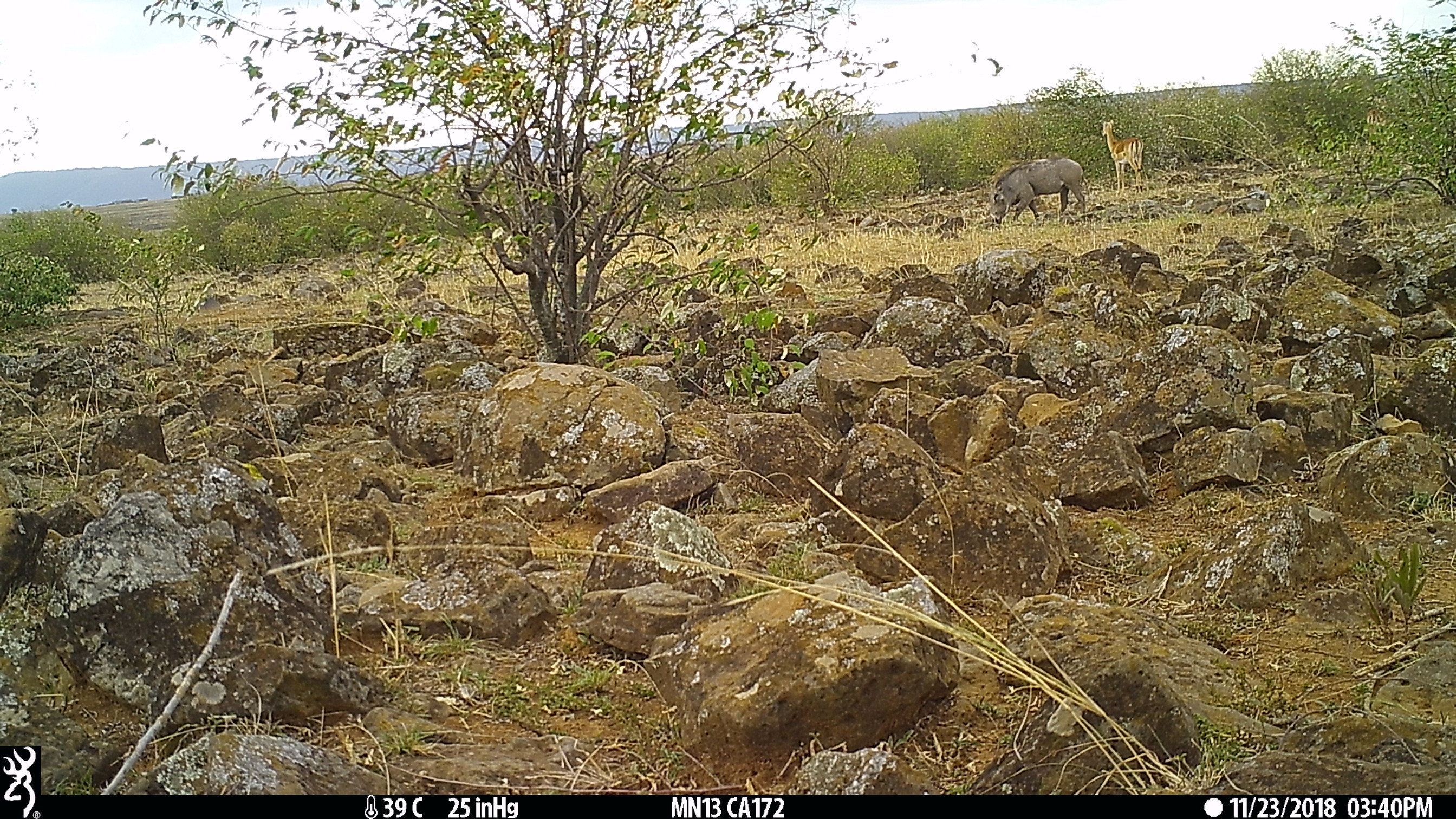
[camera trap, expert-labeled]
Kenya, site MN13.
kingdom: Animalia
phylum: Chordata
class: Mammalia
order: Artiodactyla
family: Bovidae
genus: Aepyceros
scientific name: Aepyceros melampus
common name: impala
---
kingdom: Animalia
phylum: Chordata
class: Mammalia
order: Artiodactyla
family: Suidae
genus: Phacochoerus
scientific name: Phacochoerus africanus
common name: common warthog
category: warthog